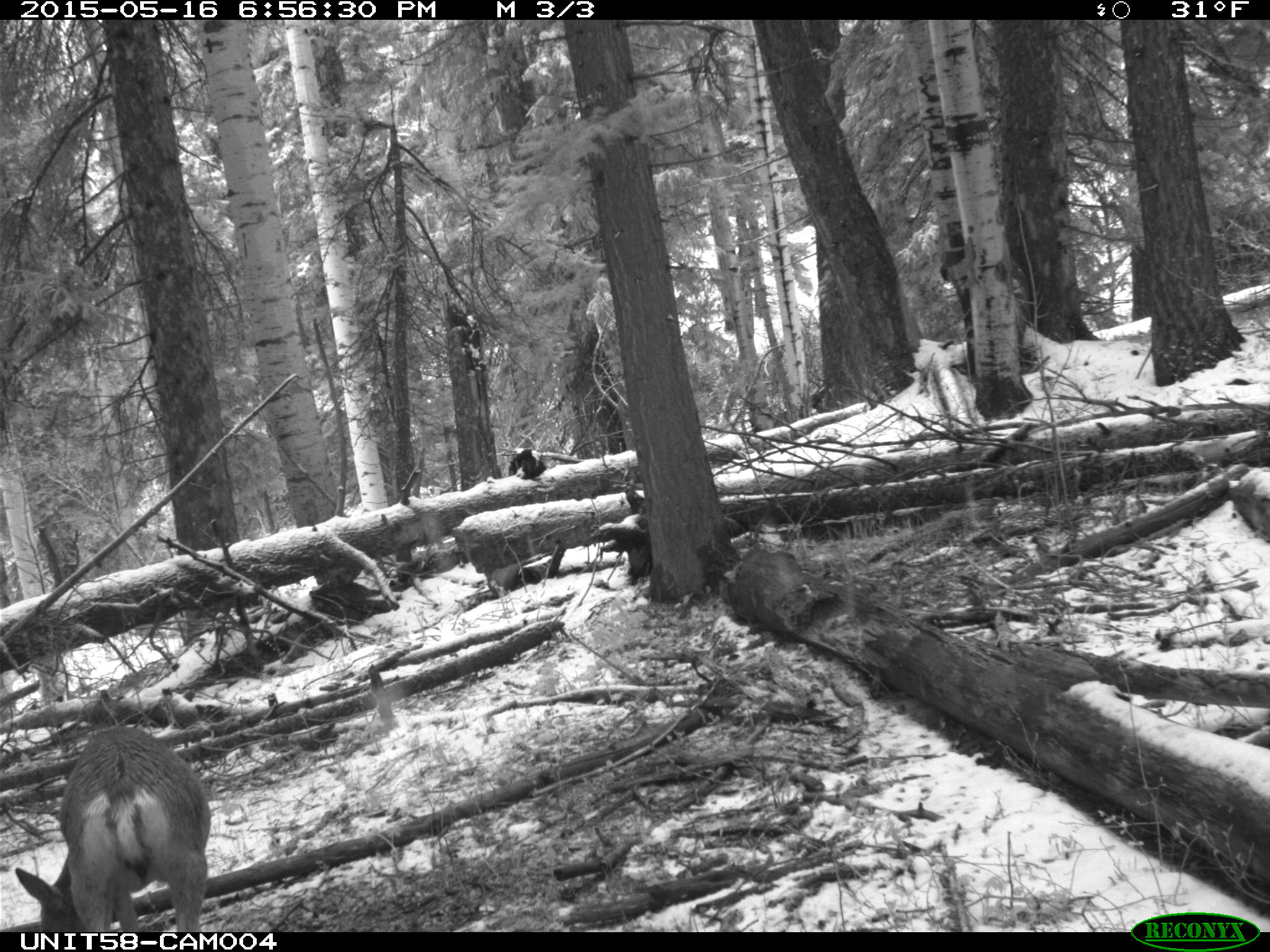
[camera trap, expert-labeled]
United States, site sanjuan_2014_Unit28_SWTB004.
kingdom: Animalia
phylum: Chordata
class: Mammalia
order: Artiodactyla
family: Cervidae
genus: Odocoileus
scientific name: Odocoileus hemionus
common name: mule deer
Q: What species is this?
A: Odocoileus hemionus (mule deer).